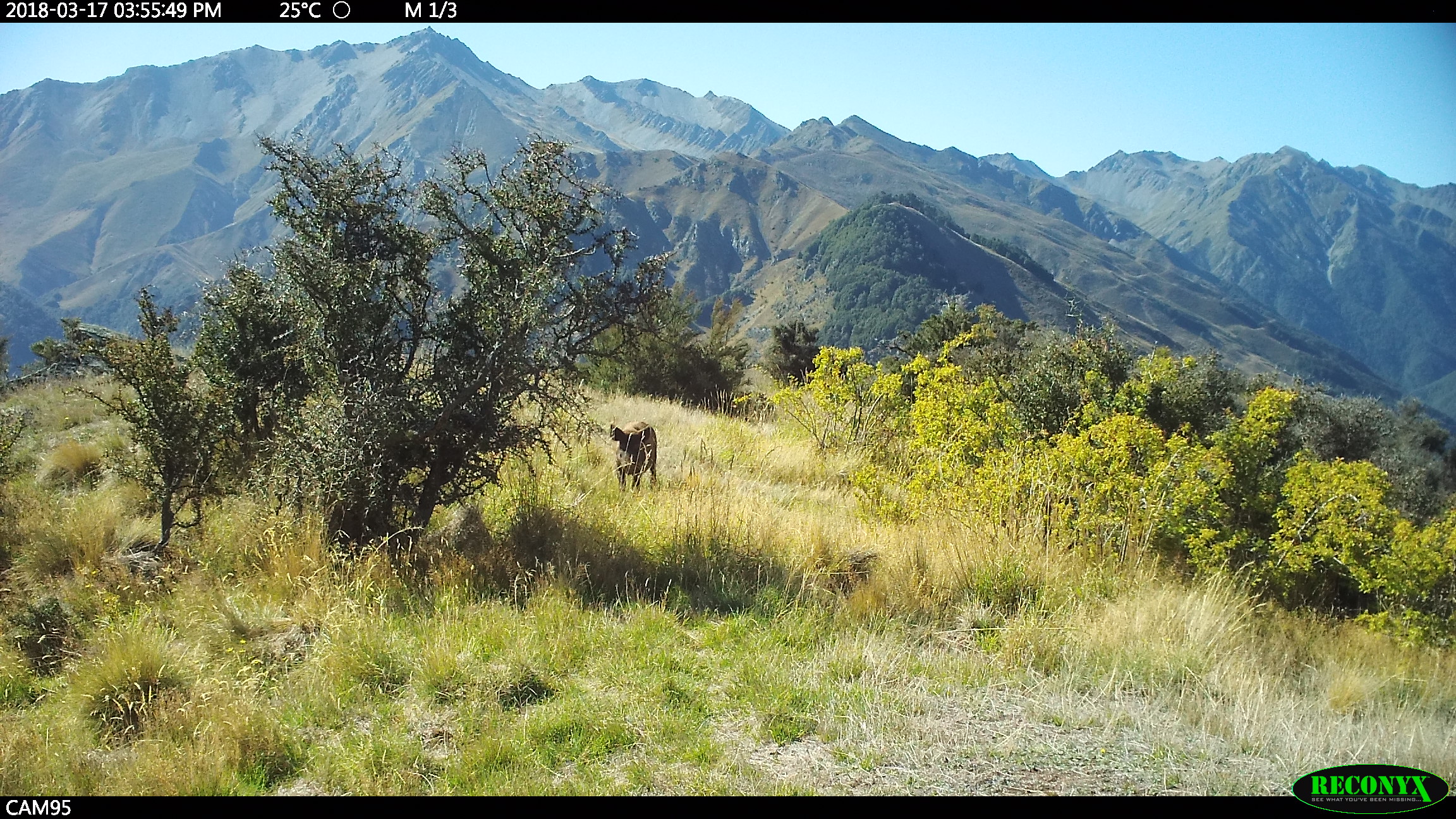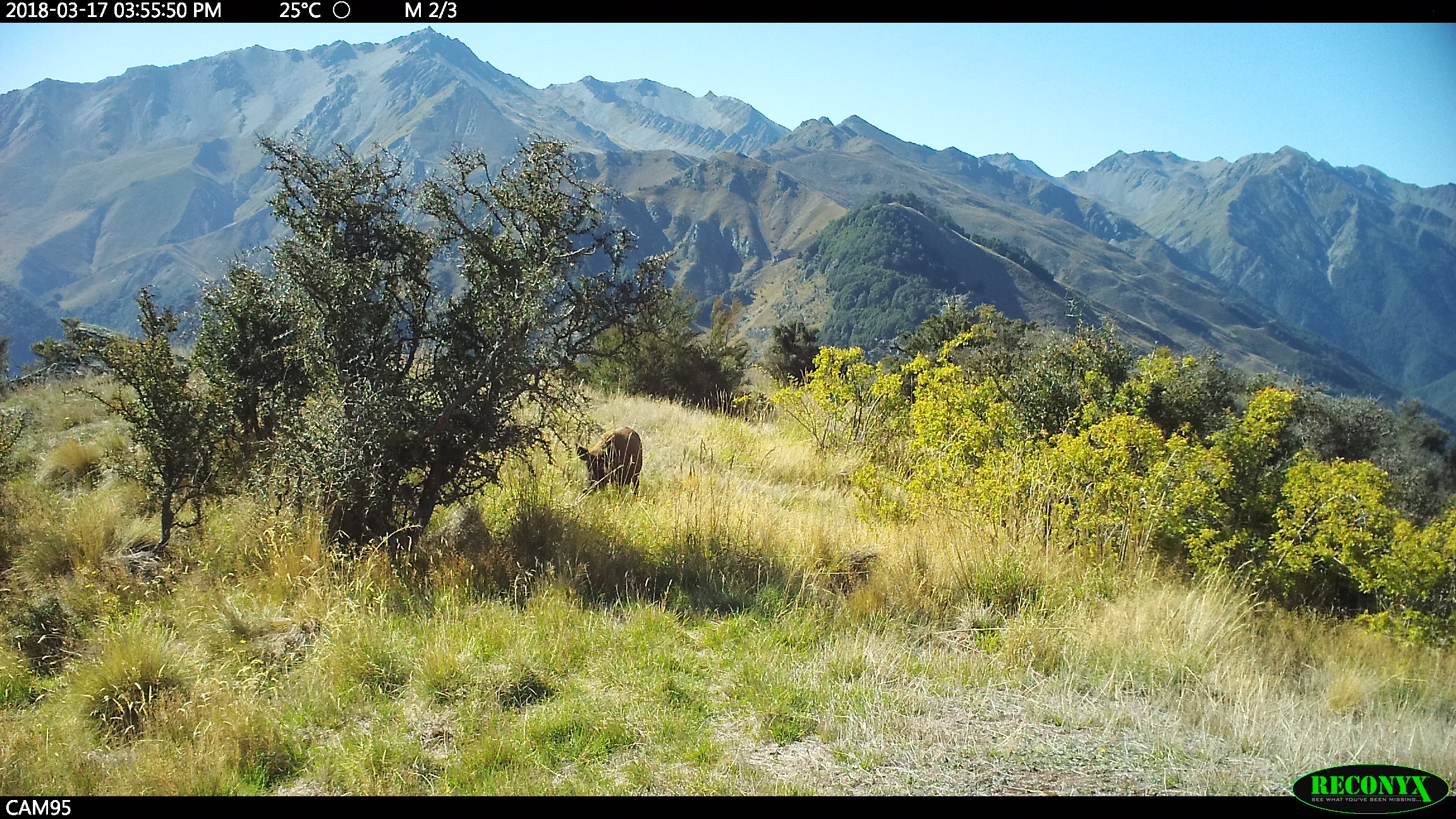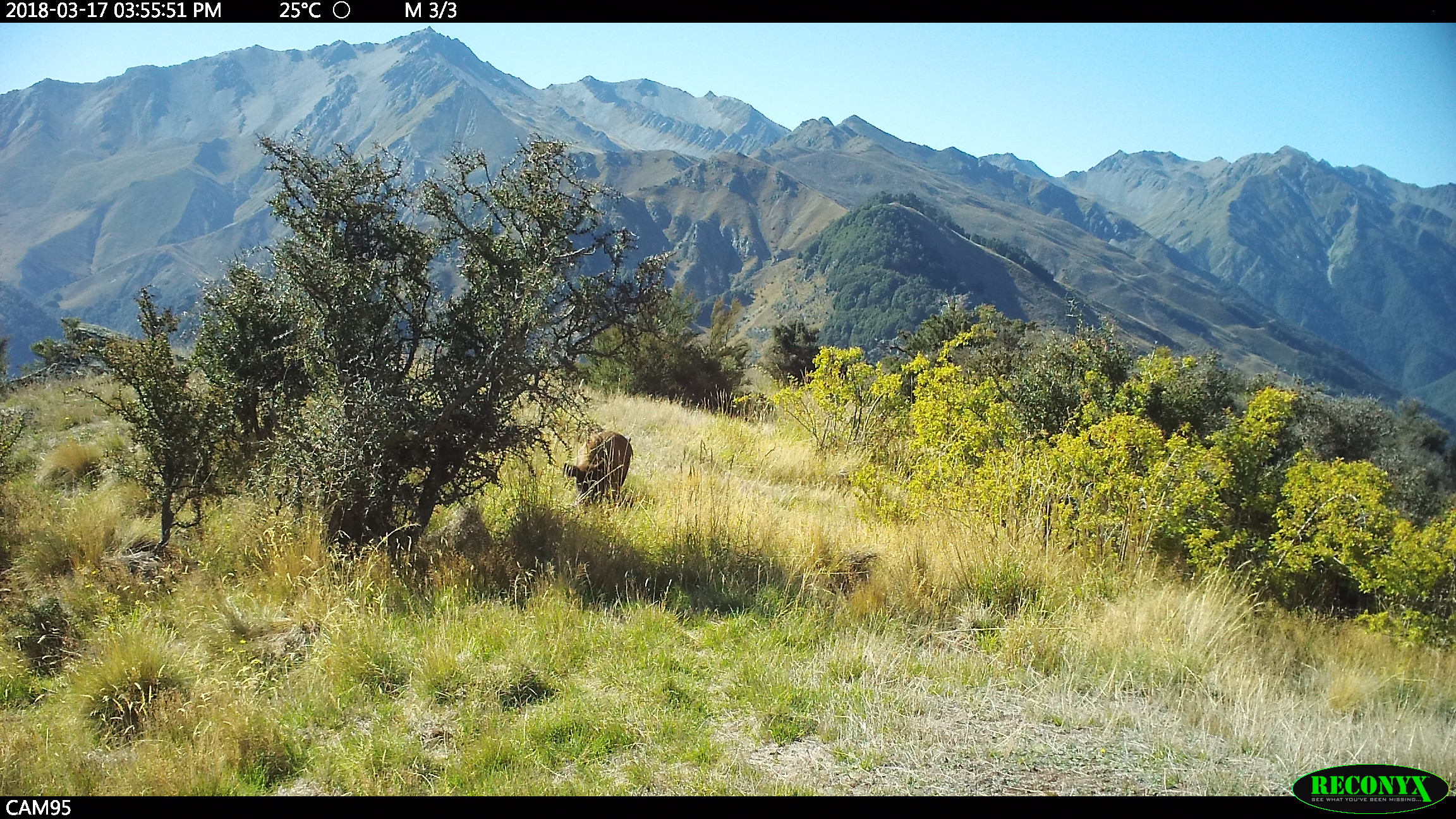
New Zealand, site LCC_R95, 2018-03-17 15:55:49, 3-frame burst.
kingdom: Animalia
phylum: Chordata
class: Mammalia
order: Artiodactyla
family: Suidae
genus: Sus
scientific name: Sus scrofa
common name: pig